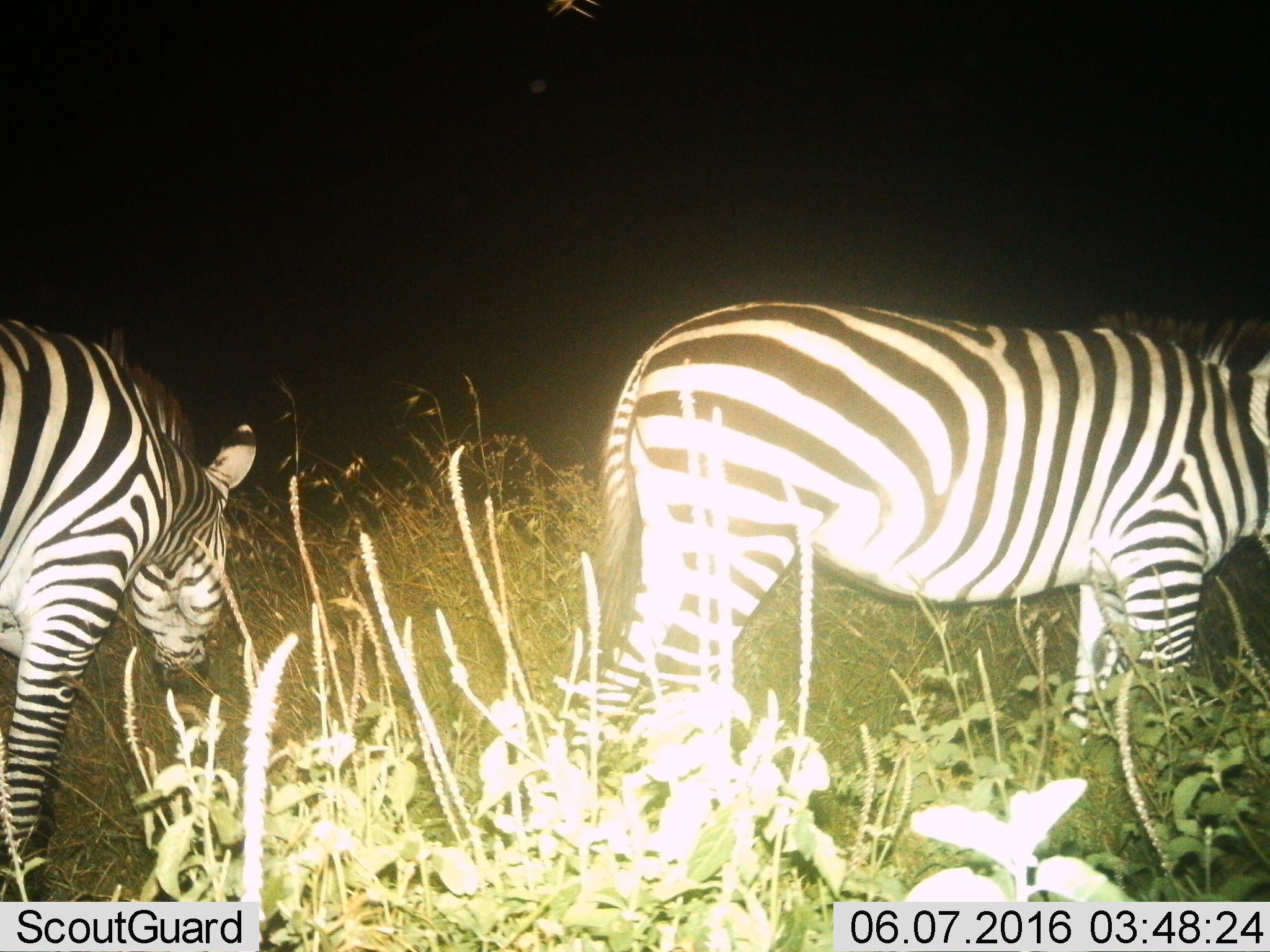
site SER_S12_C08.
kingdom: Animalia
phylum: Chordata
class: Mammalia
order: Perissodactyla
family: Equidae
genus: Equus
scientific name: Equus quagga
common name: plains zebra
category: zebraplains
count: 2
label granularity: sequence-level